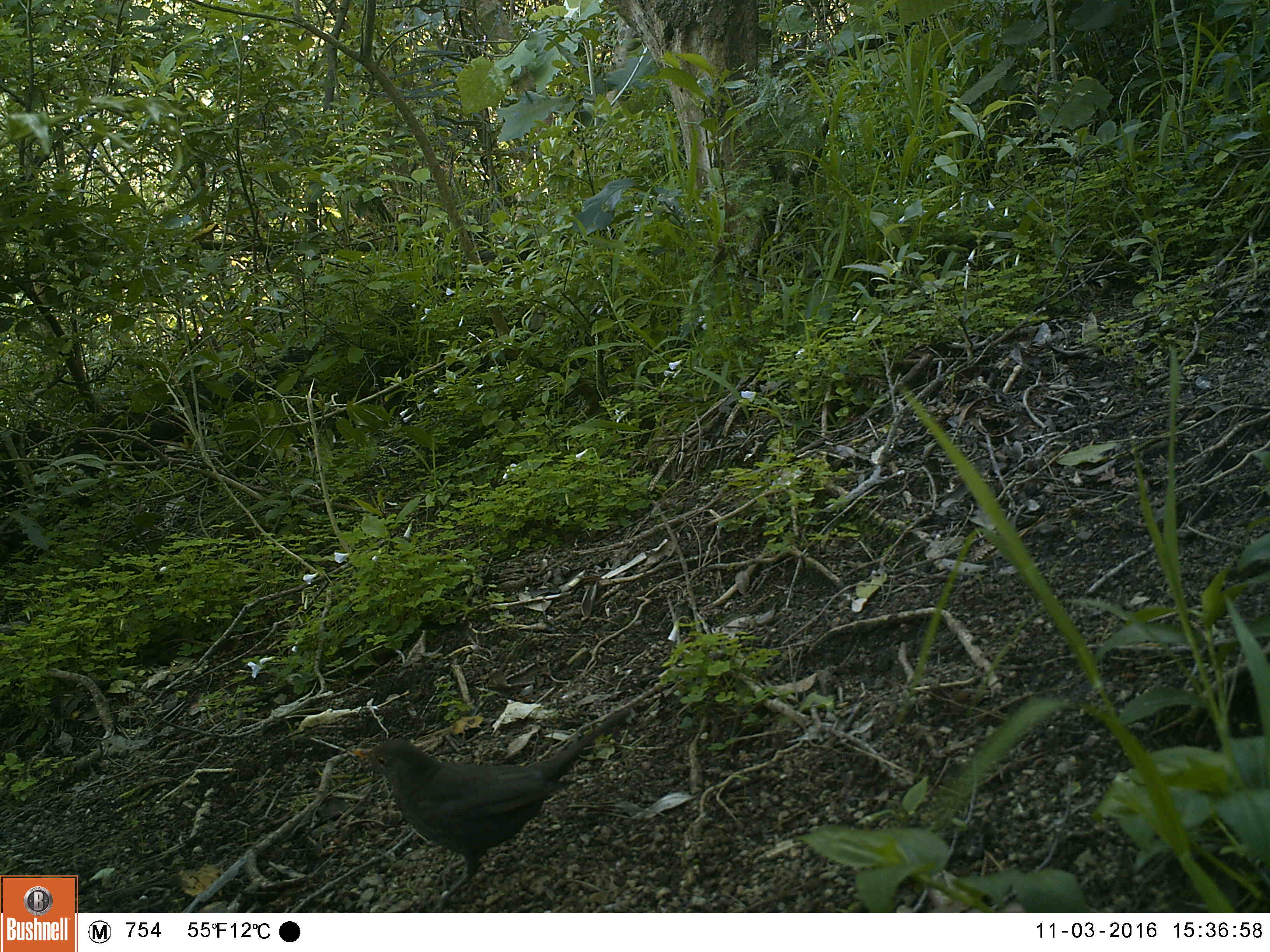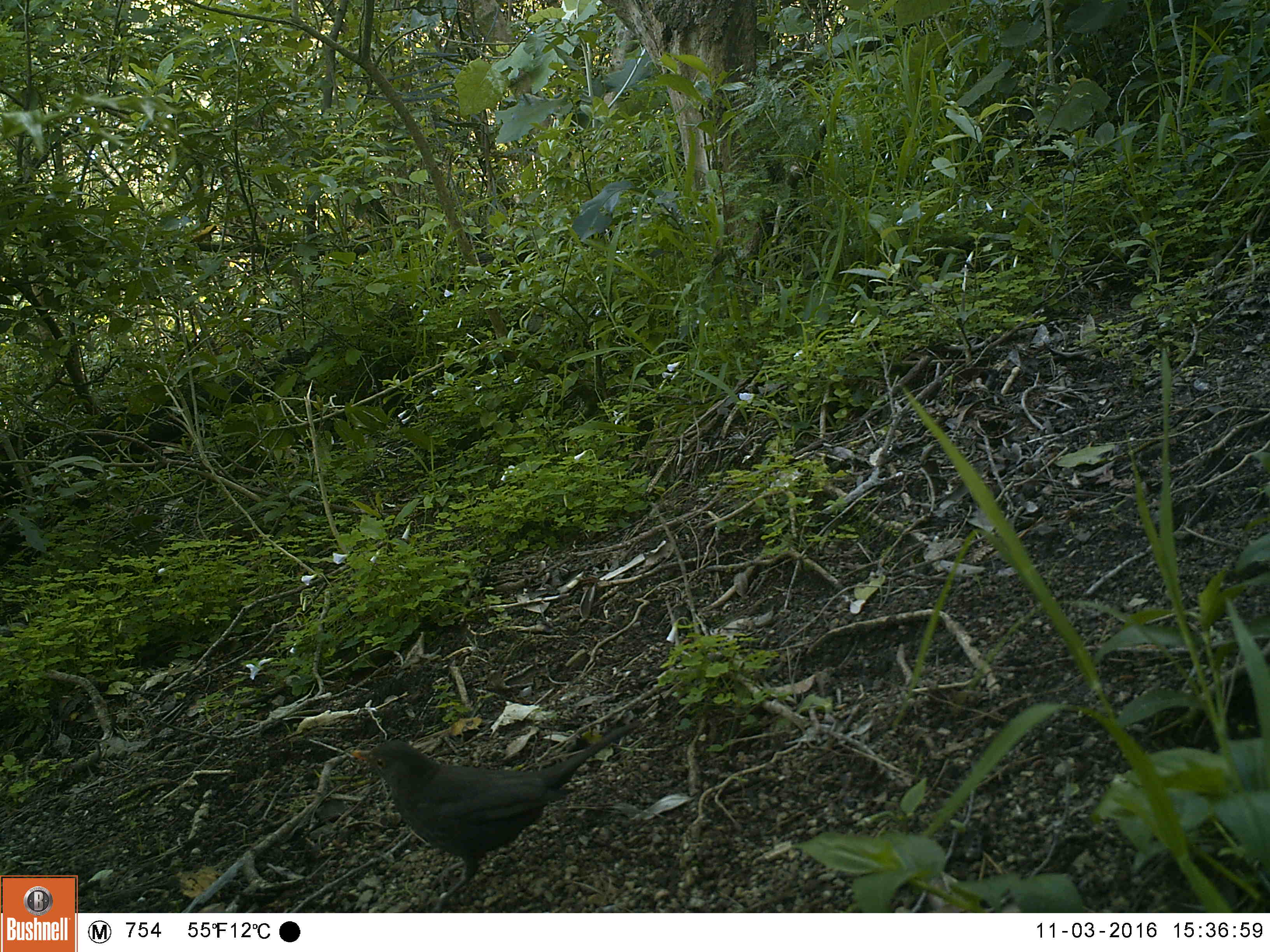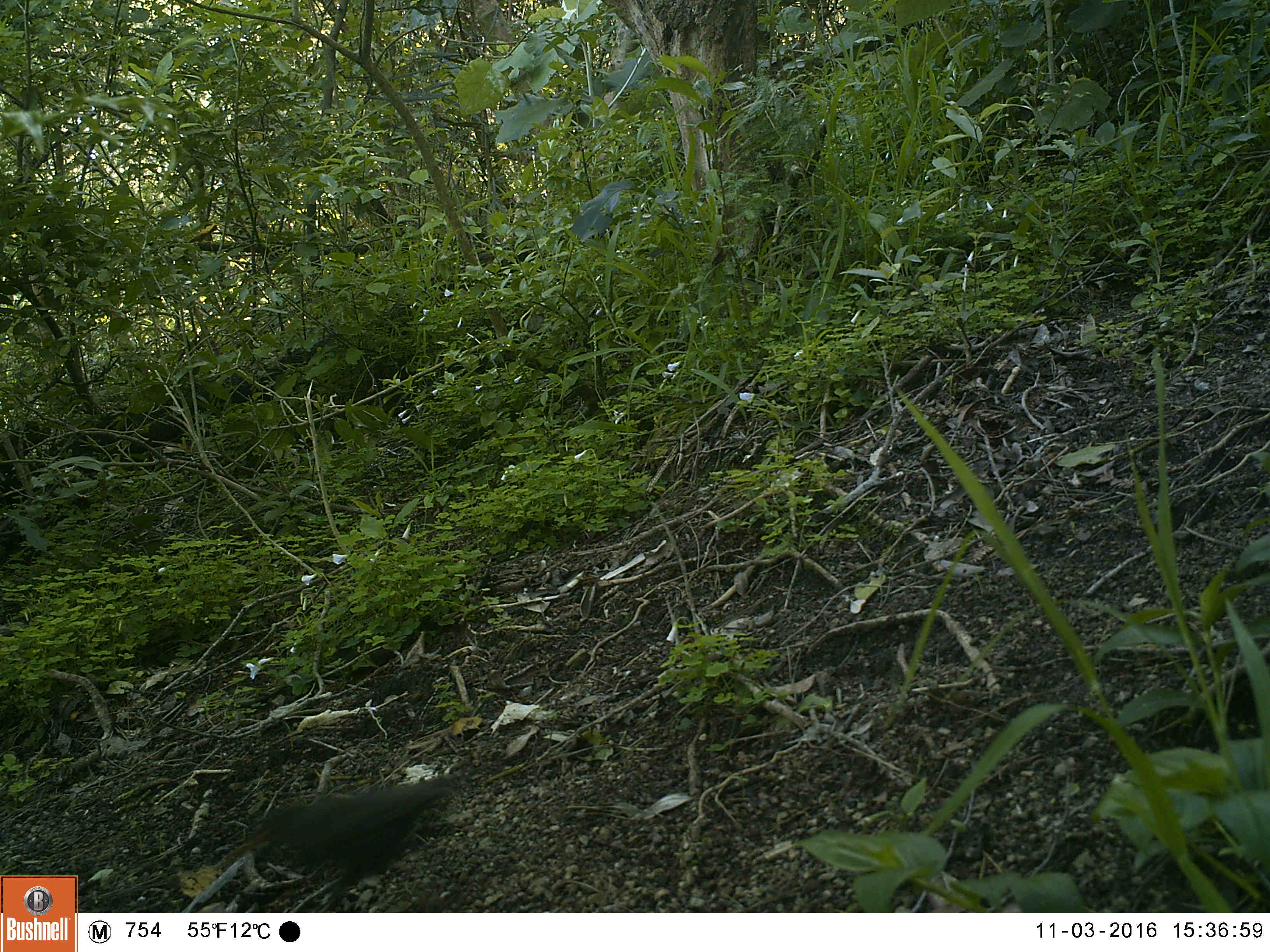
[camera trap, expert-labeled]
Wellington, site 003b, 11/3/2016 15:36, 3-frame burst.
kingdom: Animalia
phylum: Chordata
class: Aves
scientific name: Aves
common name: bird